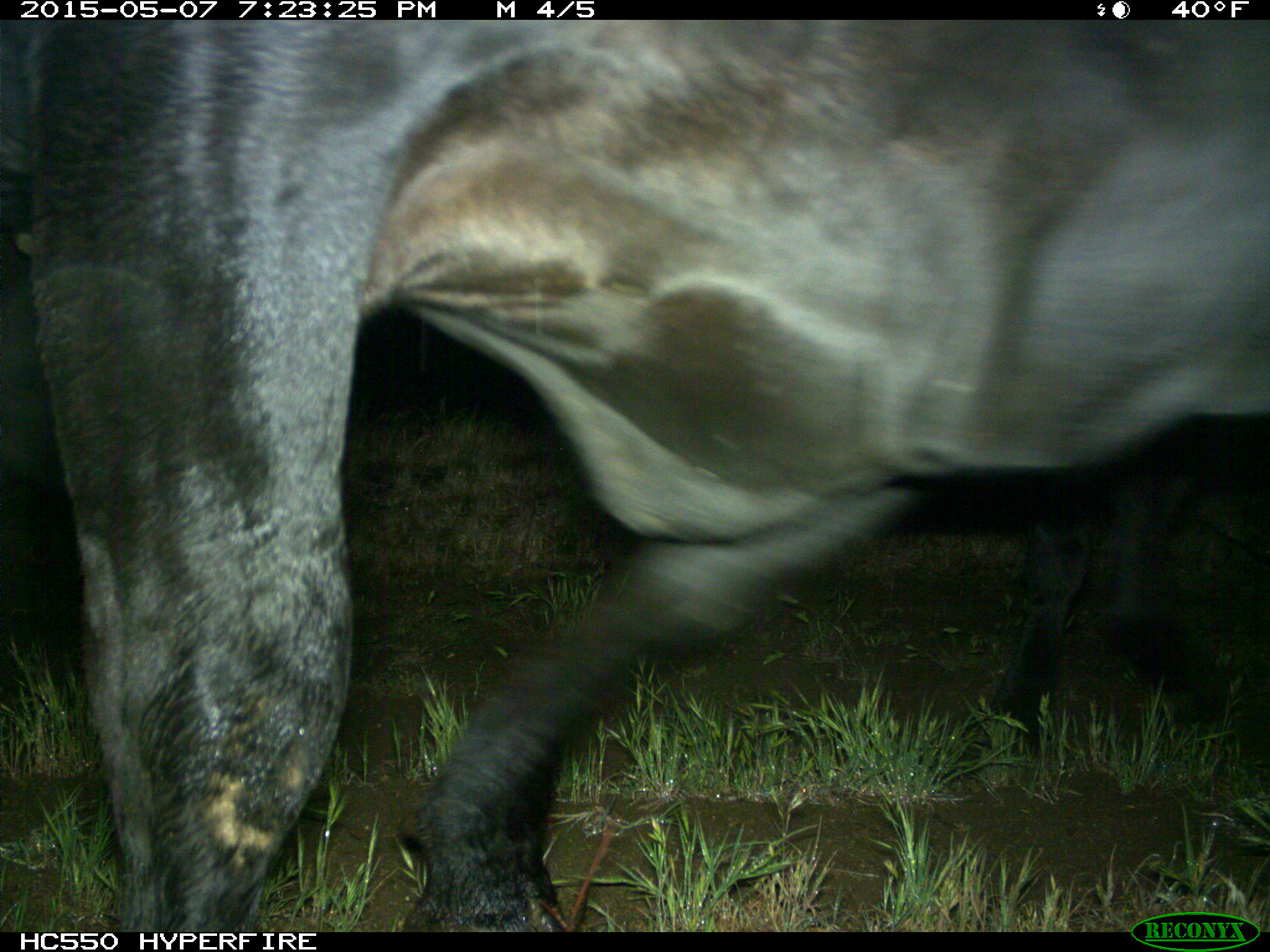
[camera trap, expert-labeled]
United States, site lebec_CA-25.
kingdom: Animalia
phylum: Chordata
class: Mammalia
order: Artiodactyla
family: Bovidae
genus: Bos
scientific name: Bos taurus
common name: domestic cow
Bos taurus (domestic cow).